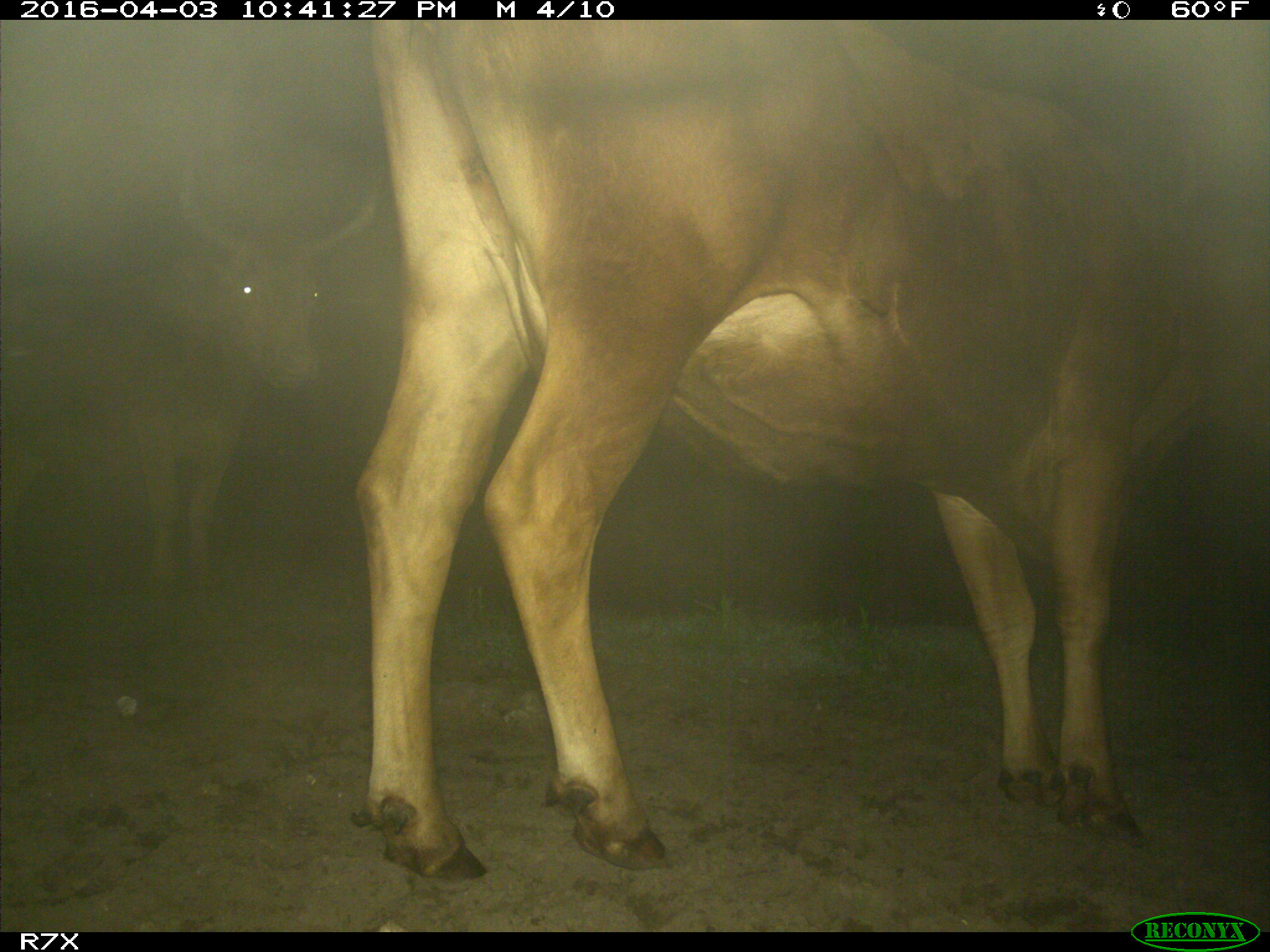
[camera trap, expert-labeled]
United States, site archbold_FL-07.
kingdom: Animalia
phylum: Chordata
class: Mammalia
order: Artiodactyla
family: Bovidae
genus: Bos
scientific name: Bos taurus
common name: domestic cow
Bos taurus (domestic cow).